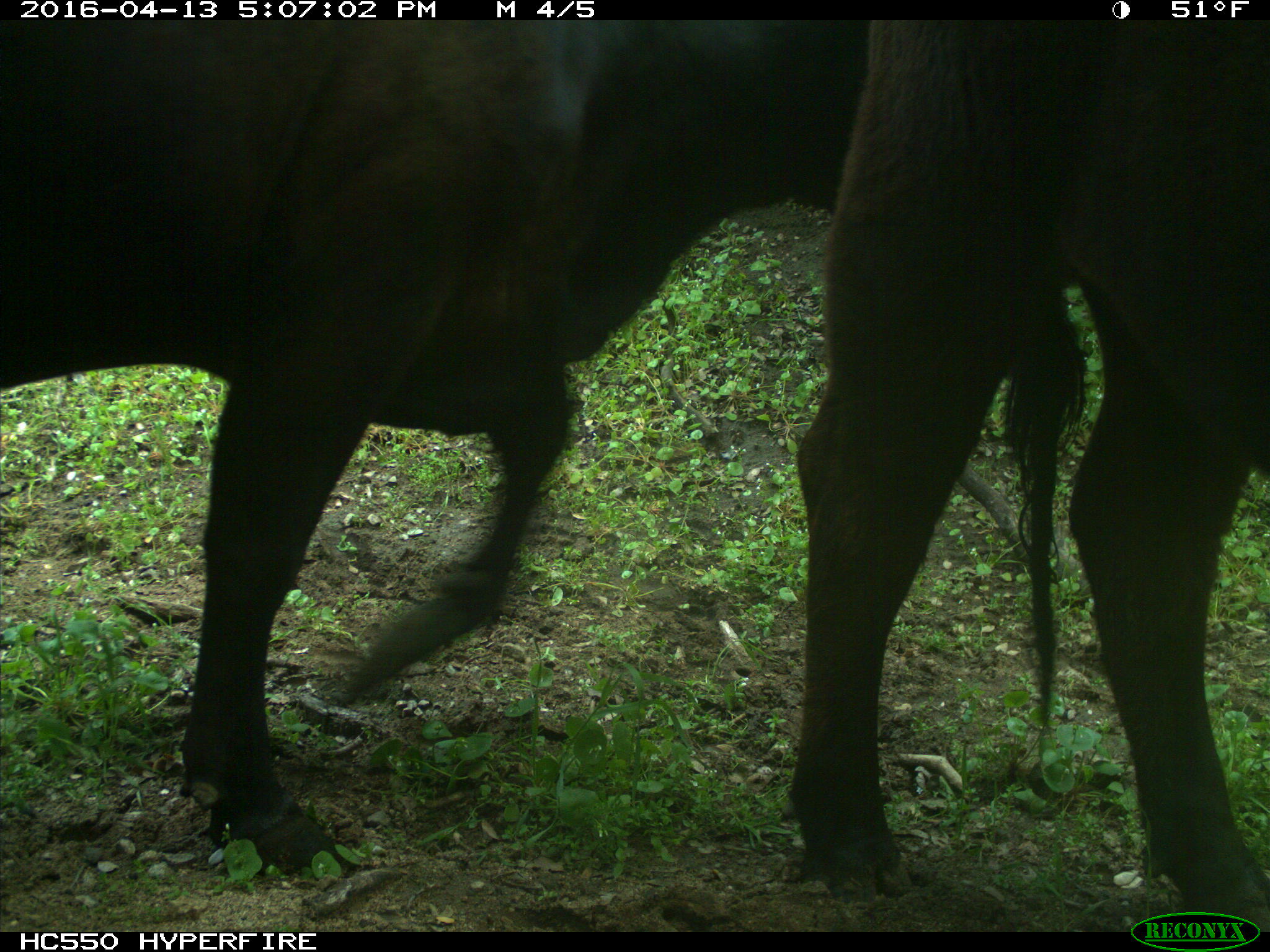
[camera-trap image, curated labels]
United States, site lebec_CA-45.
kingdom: Animalia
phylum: Chordata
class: Mammalia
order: Artiodactyla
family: Bovidae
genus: Bos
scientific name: Bos taurus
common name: domestic cow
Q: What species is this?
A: Bos taurus (domestic cow).